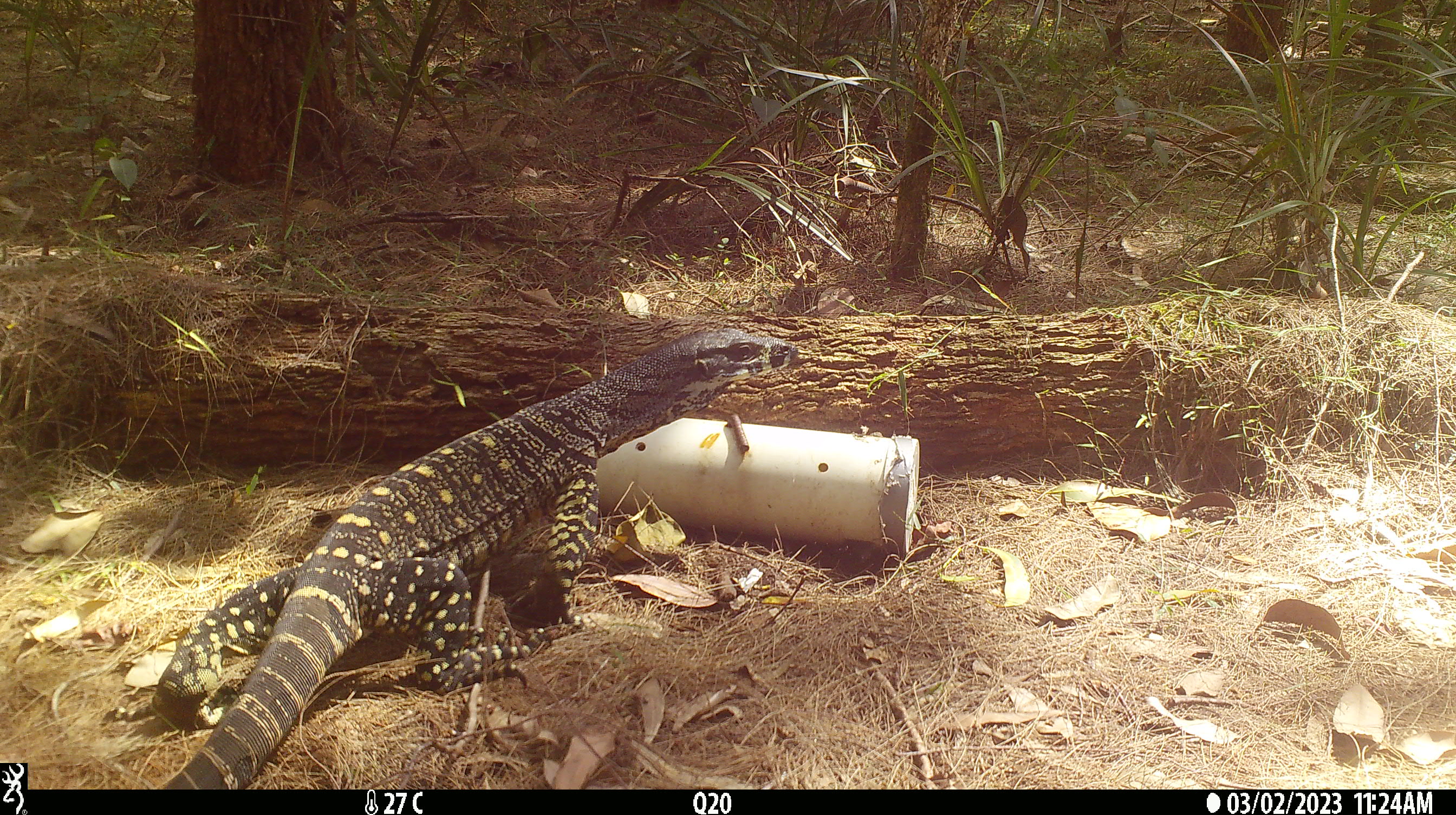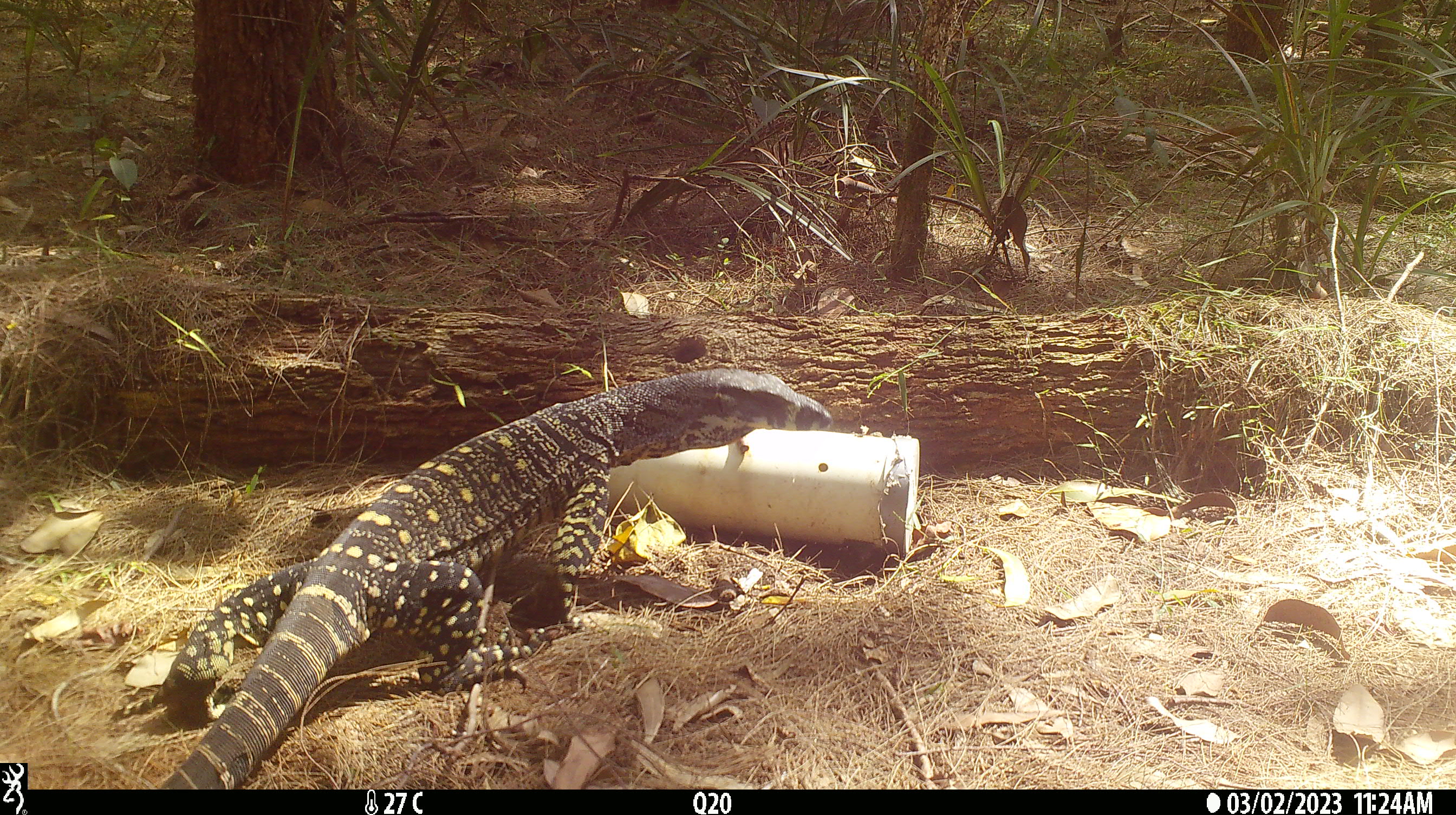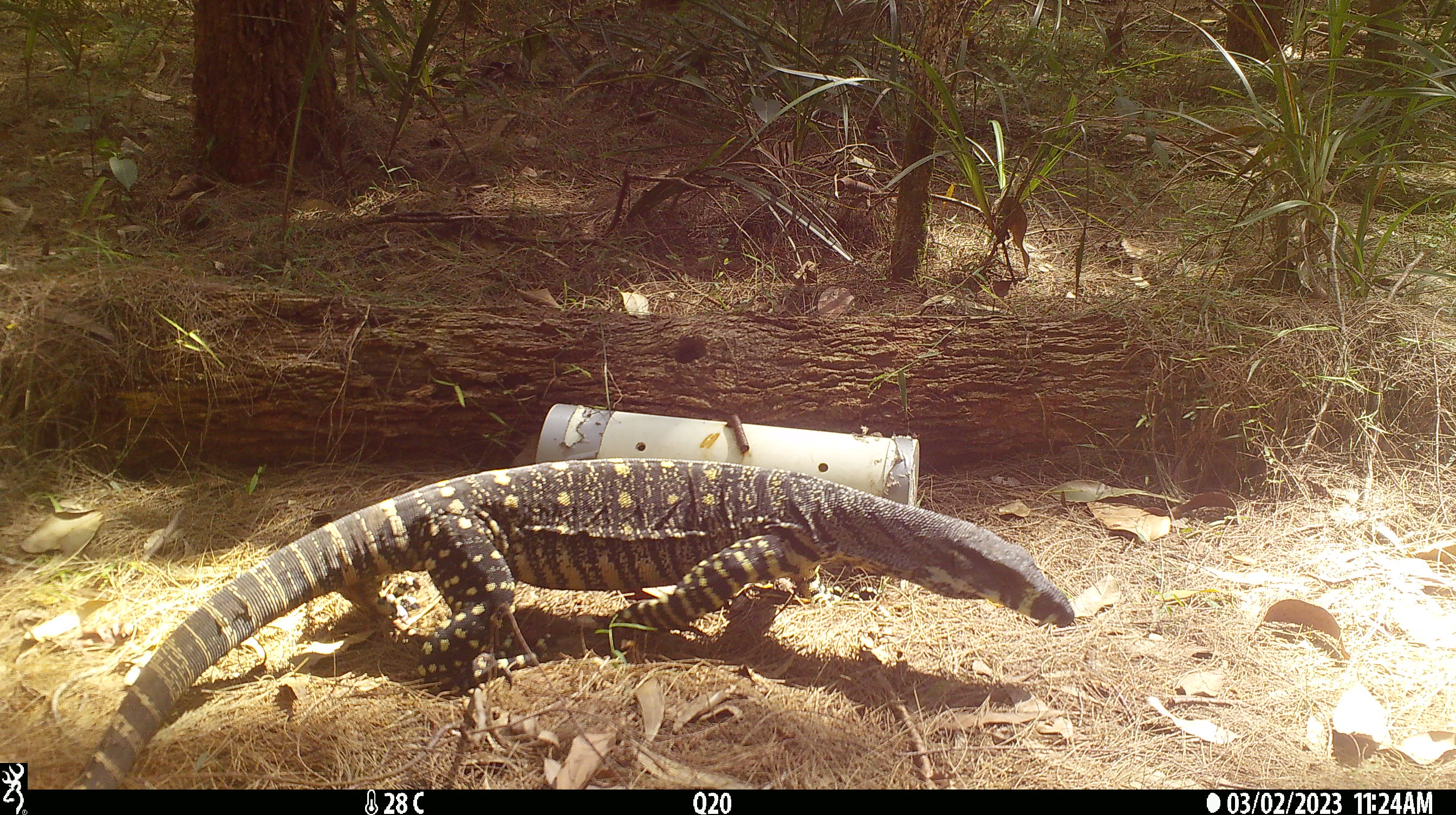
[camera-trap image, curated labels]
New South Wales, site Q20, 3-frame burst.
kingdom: Animalia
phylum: Chordata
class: Reptilia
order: Squamata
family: Varanidae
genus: Varanus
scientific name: Varanus varius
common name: lace monitor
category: goanna